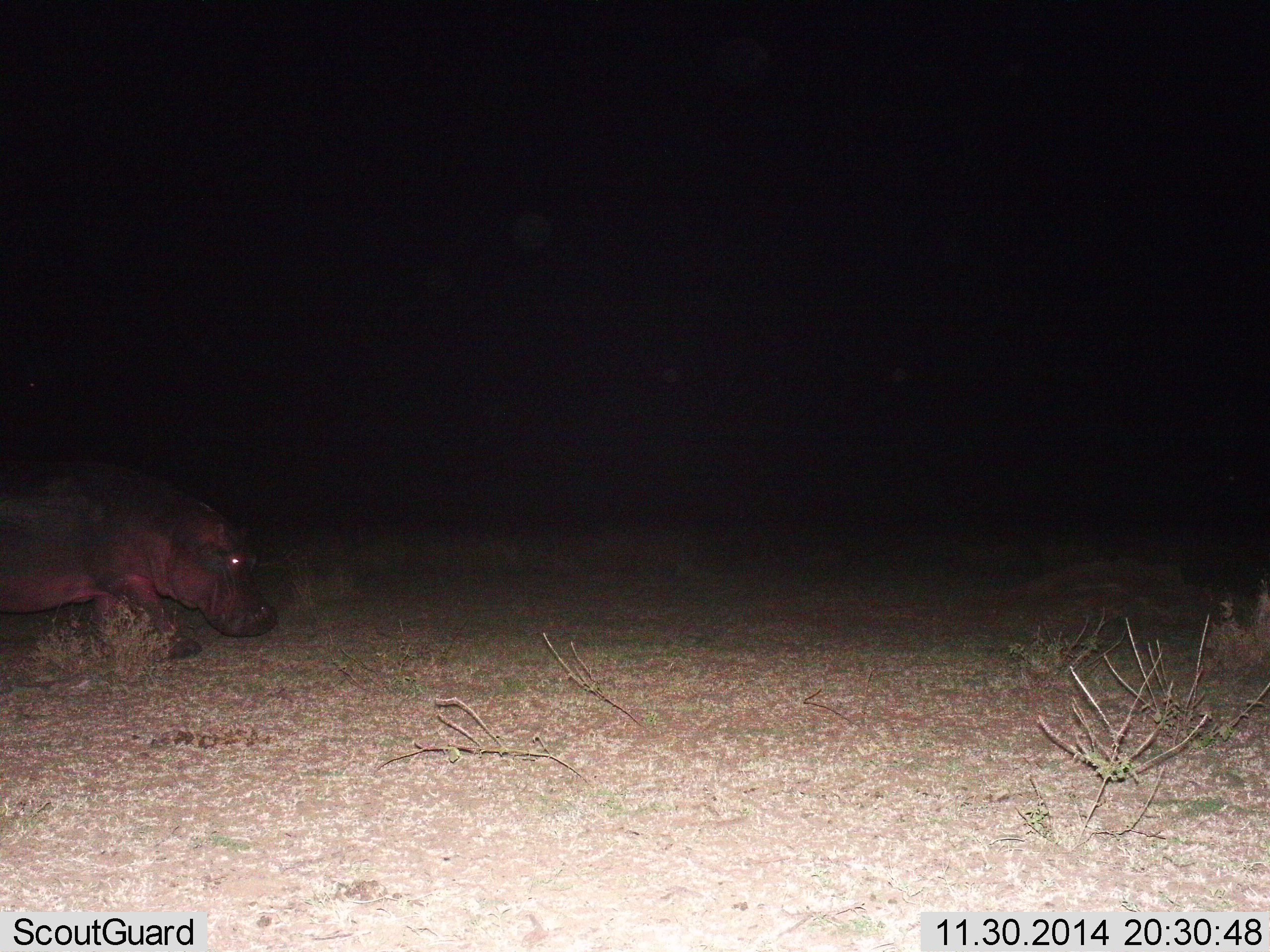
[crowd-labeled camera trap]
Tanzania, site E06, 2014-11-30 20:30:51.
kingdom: Animalia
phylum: Chordata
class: Mammalia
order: Artiodactyla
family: Hippopotamidae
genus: Hippopotamus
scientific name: Hippopotamus amphibius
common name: hippopotamus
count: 1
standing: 30%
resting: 0%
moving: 90%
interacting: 0%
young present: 0%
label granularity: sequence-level